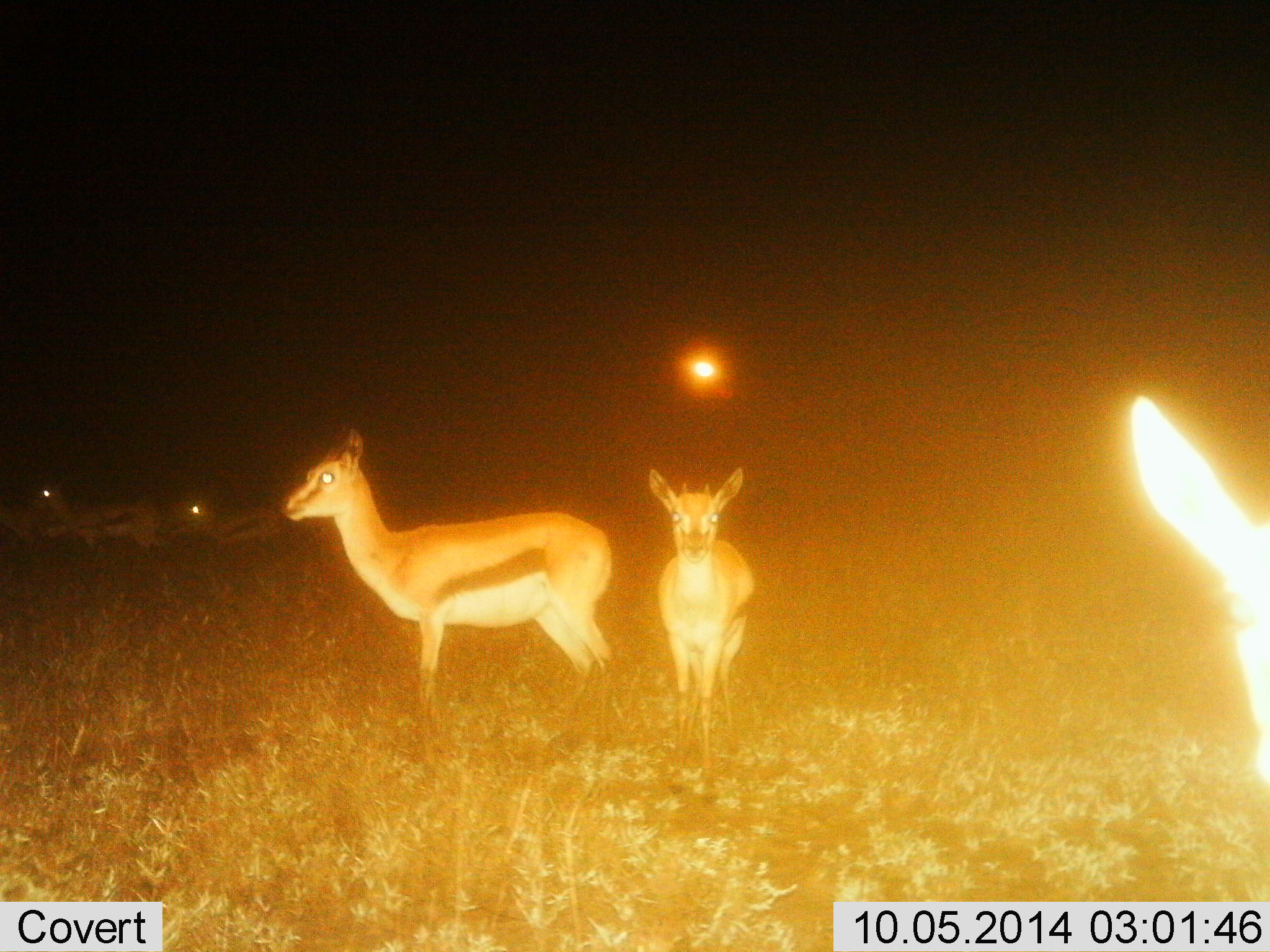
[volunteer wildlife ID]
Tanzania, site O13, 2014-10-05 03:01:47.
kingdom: Animalia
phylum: Chordata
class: Mammalia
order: Artiodactyla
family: Bovidae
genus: Eudorcas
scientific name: Eudorcas thomsonii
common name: thomson's gazelle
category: gazellethomsons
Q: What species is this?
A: Gazellethomsons (thomson's gazelle) (Eudorcas thomsonii).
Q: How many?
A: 5.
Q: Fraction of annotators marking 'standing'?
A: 60%.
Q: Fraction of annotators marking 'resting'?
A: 0%.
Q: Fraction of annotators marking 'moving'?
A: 40%.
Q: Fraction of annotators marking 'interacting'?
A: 0%.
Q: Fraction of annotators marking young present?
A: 0%.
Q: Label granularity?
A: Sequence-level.